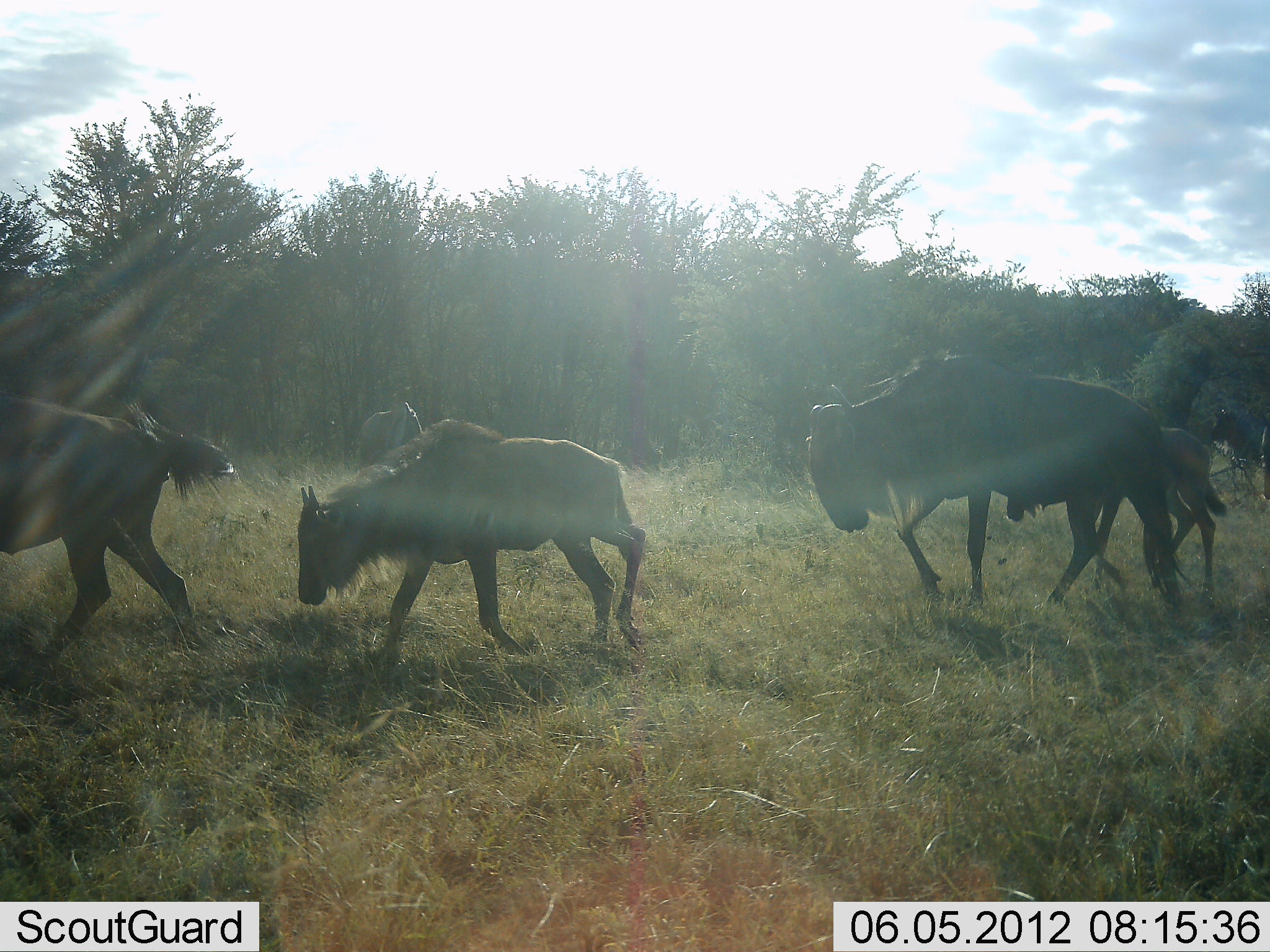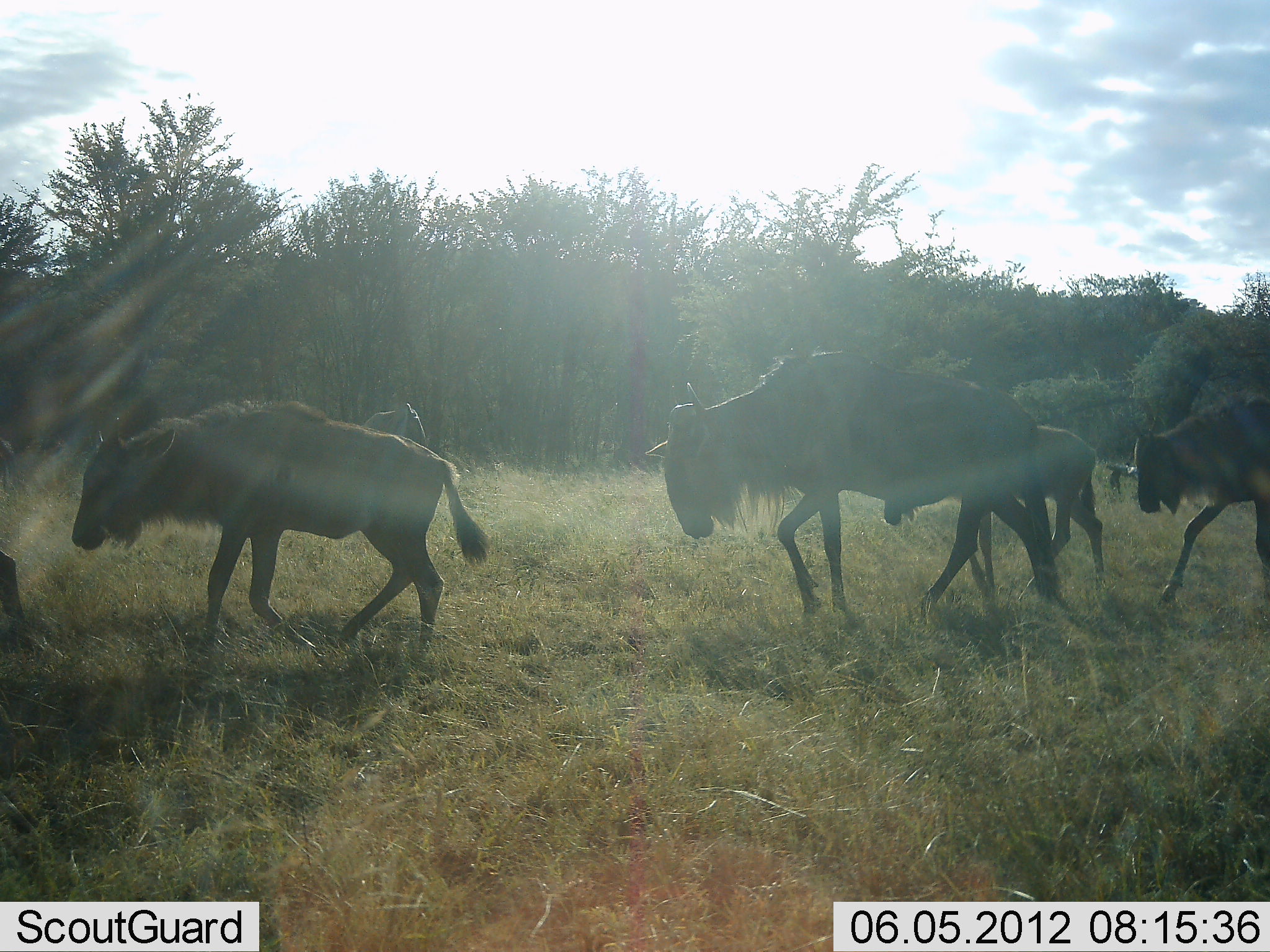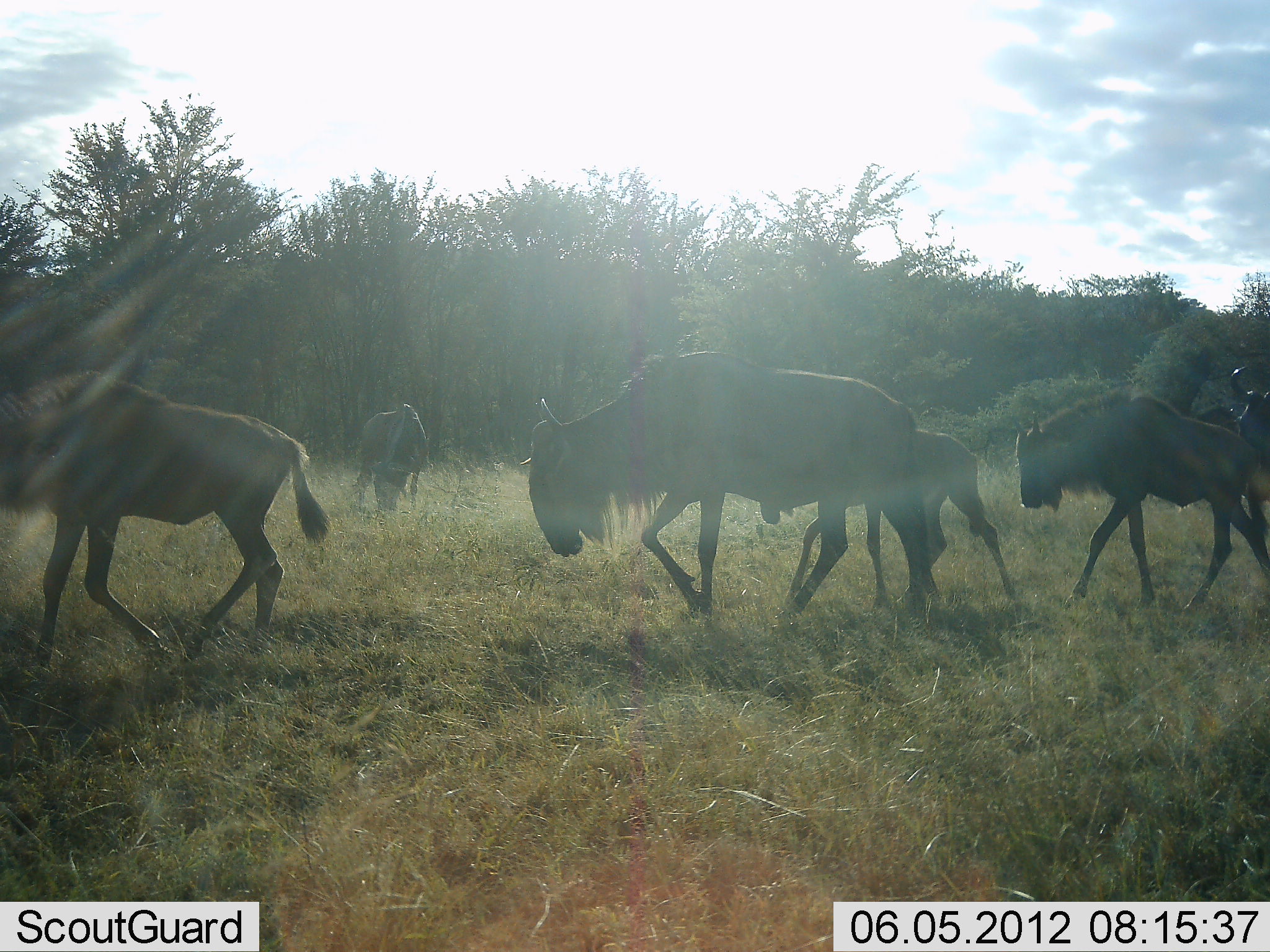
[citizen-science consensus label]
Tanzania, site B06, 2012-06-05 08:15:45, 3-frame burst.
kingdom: Animalia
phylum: Chordata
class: Mammalia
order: Artiodactyla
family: Bovidae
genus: Connochaetes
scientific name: Connochaetes taurinus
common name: blue wildebeest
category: wildebeest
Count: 7.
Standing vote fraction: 9%.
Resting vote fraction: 0%.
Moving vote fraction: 100%.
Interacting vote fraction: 0%.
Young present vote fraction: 55%.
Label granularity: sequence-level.